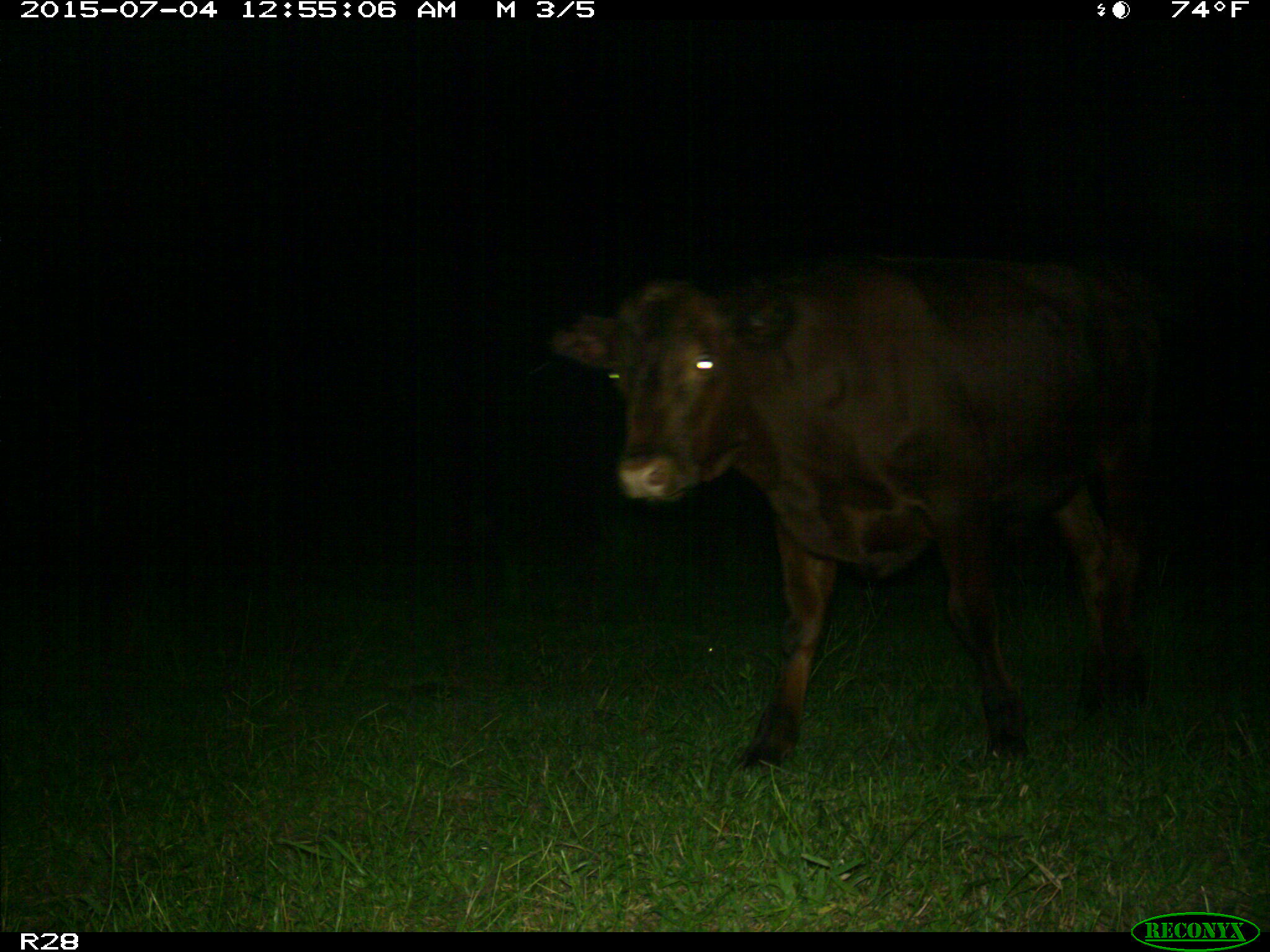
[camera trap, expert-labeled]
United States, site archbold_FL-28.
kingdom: Animalia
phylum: Chordata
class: Mammalia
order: Artiodactyla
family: Bovidae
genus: Bos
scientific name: Bos taurus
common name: domestic cow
Bos taurus (domestic cow).